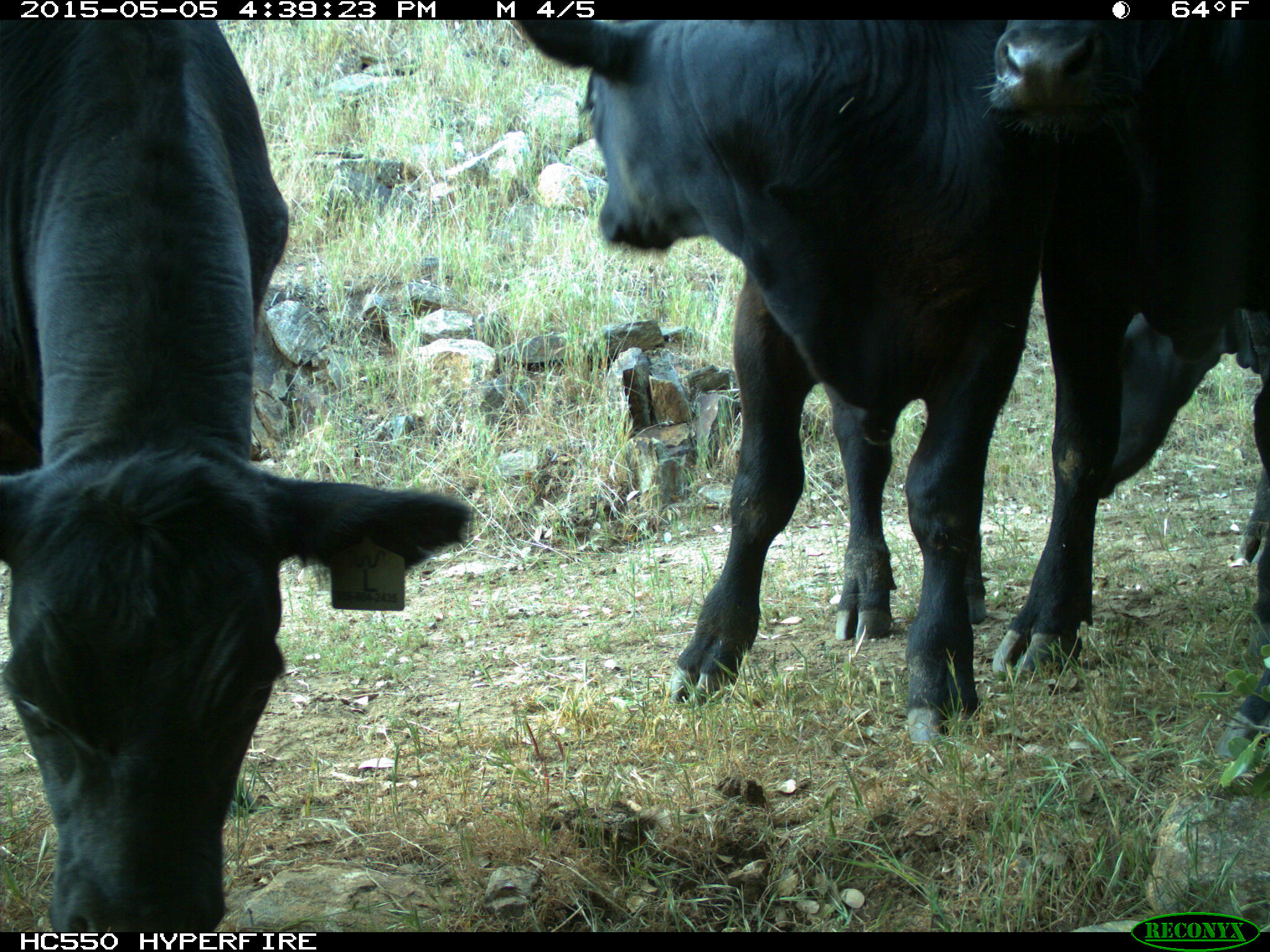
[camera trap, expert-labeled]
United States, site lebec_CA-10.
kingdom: Animalia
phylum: Chordata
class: Mammalia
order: Artiodactyla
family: Bovidae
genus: Bos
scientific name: Bos taurus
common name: domestic cow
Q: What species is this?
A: Bos taurus (domestic cow).